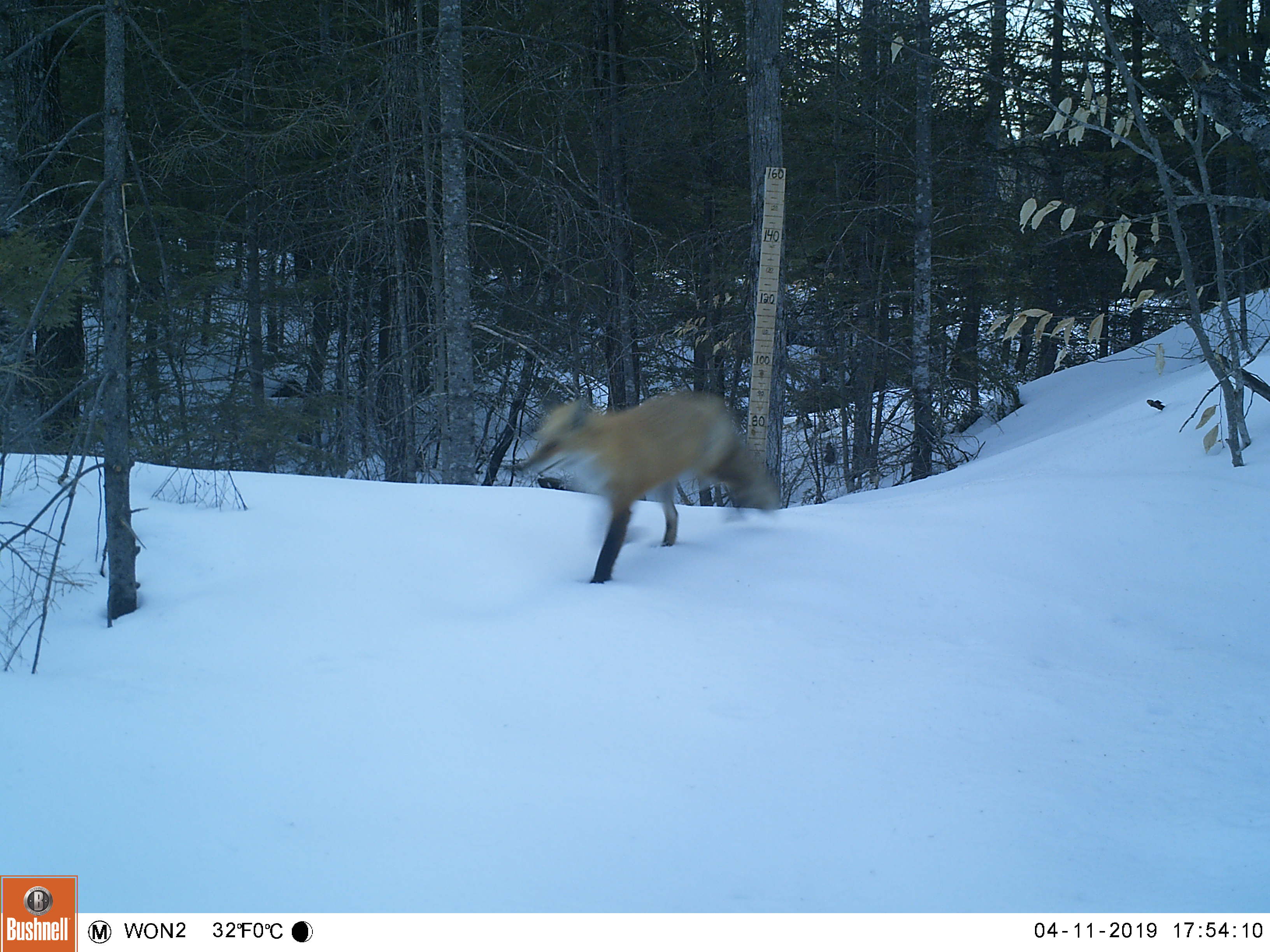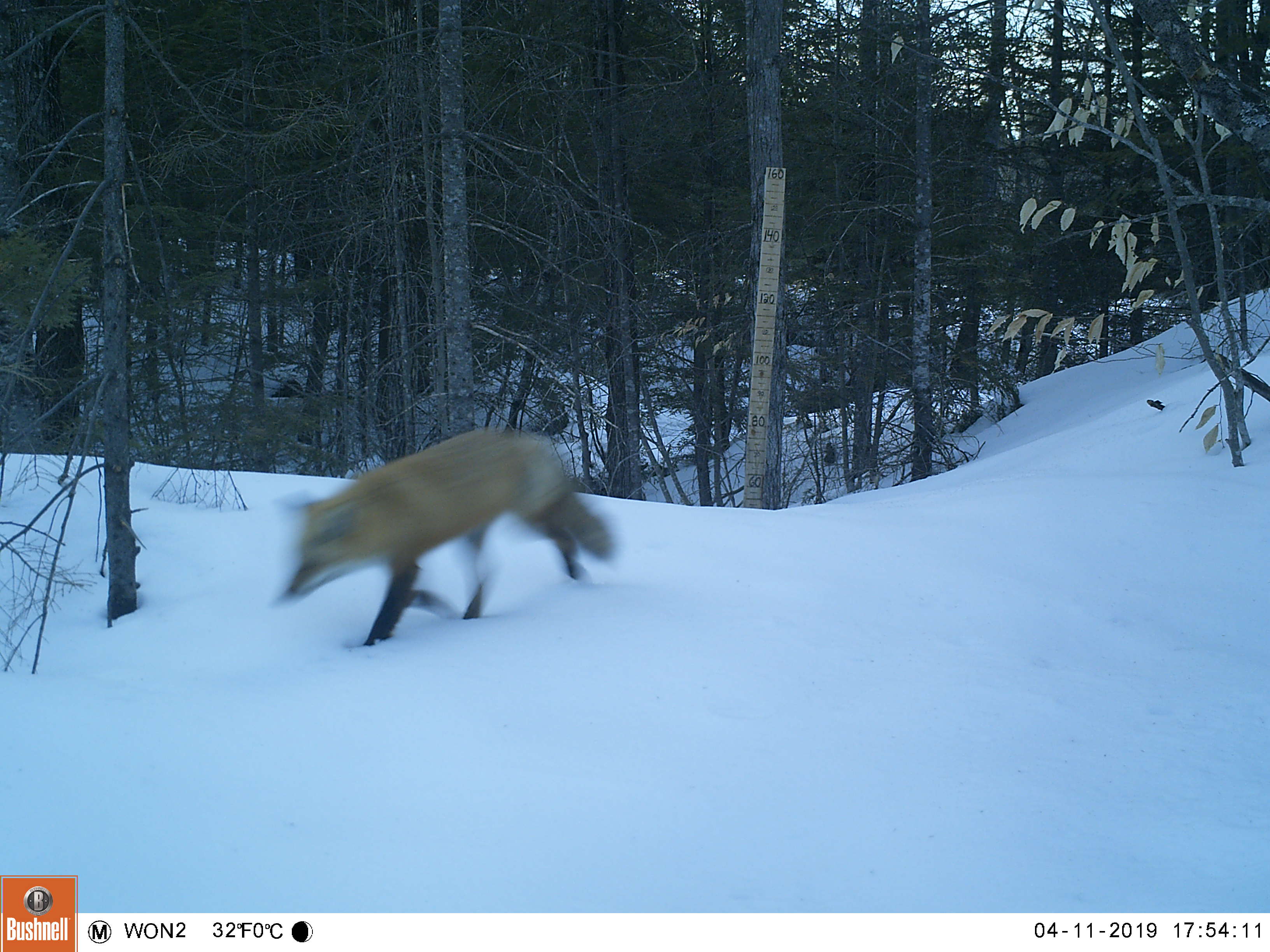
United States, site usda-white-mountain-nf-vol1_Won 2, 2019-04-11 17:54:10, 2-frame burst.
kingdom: Animalia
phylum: Chordata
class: Mammalia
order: Carnivora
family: Canidae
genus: Vulpes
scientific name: Vulpes vulpes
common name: red fox